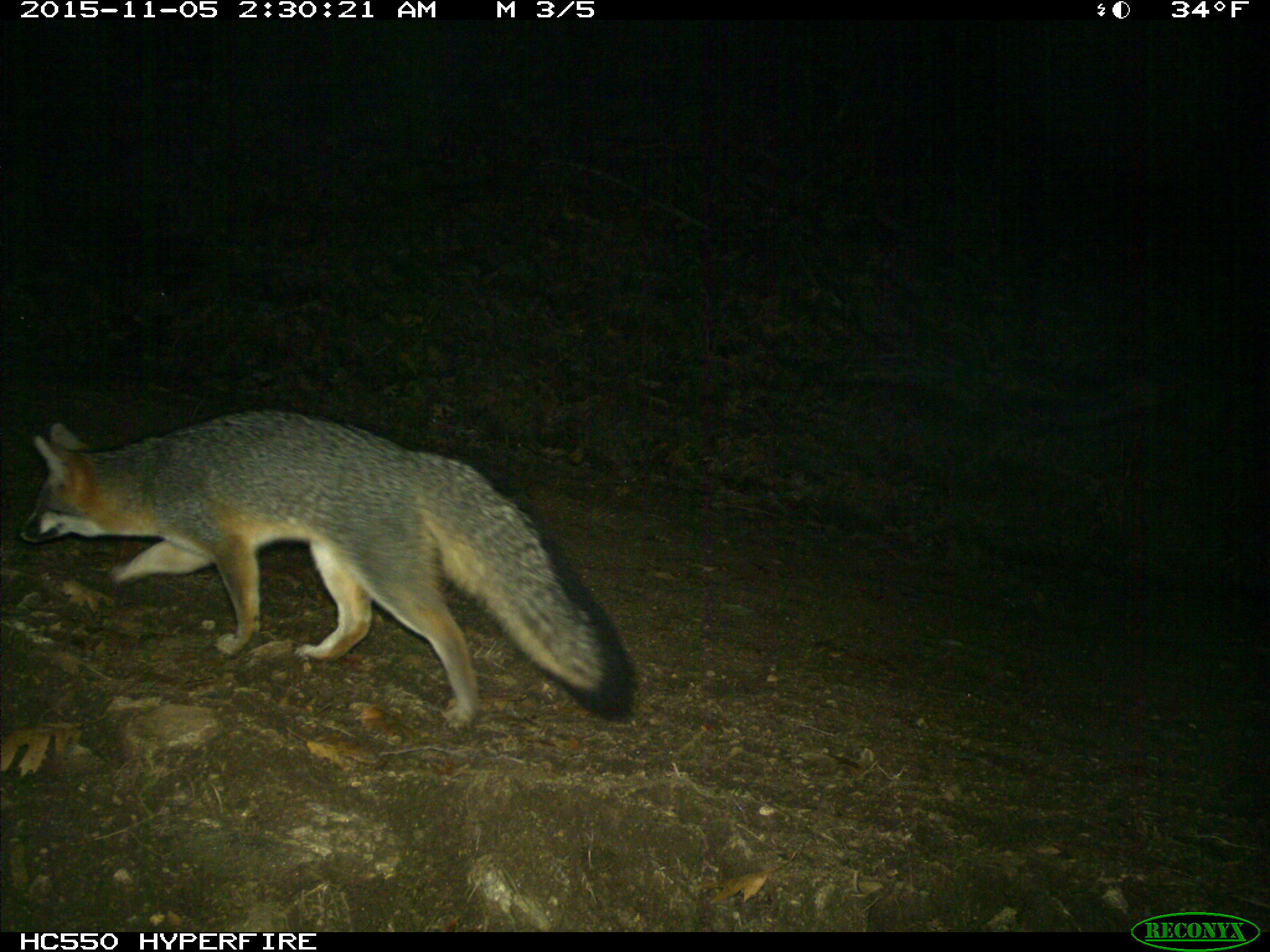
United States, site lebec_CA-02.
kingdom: Animalia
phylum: Chordata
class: Mammalia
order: Carnivora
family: Canidae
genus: Urocyon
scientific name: Urocyon cinereoargenteus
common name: gray fox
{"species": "Urocyon cinereoargenteus (gray fox)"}